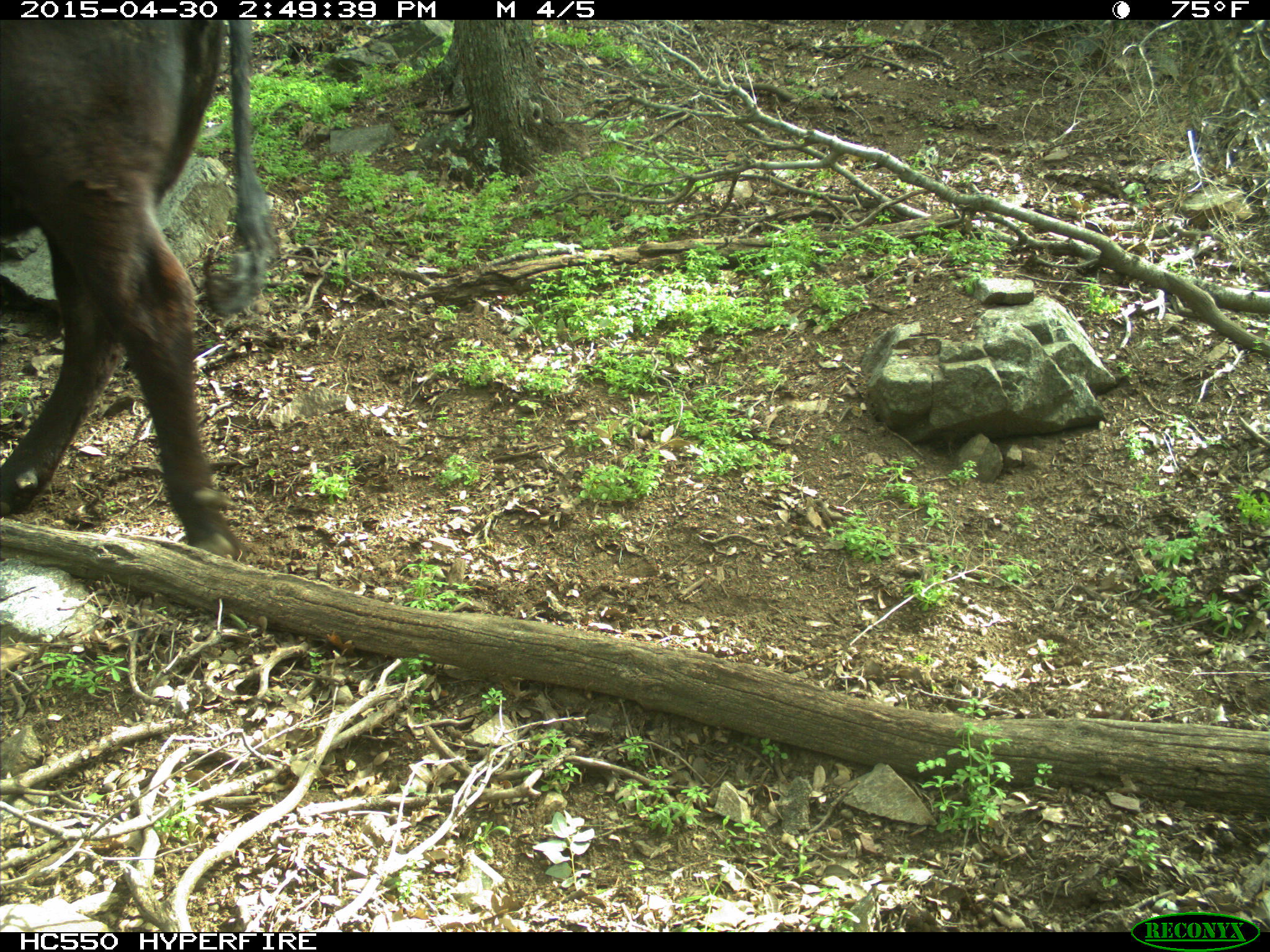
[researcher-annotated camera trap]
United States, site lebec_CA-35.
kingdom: Animalia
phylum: Chordata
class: Mammalia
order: Artiodactyla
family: Bovidae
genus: Bos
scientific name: Bos taurus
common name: domestic cow